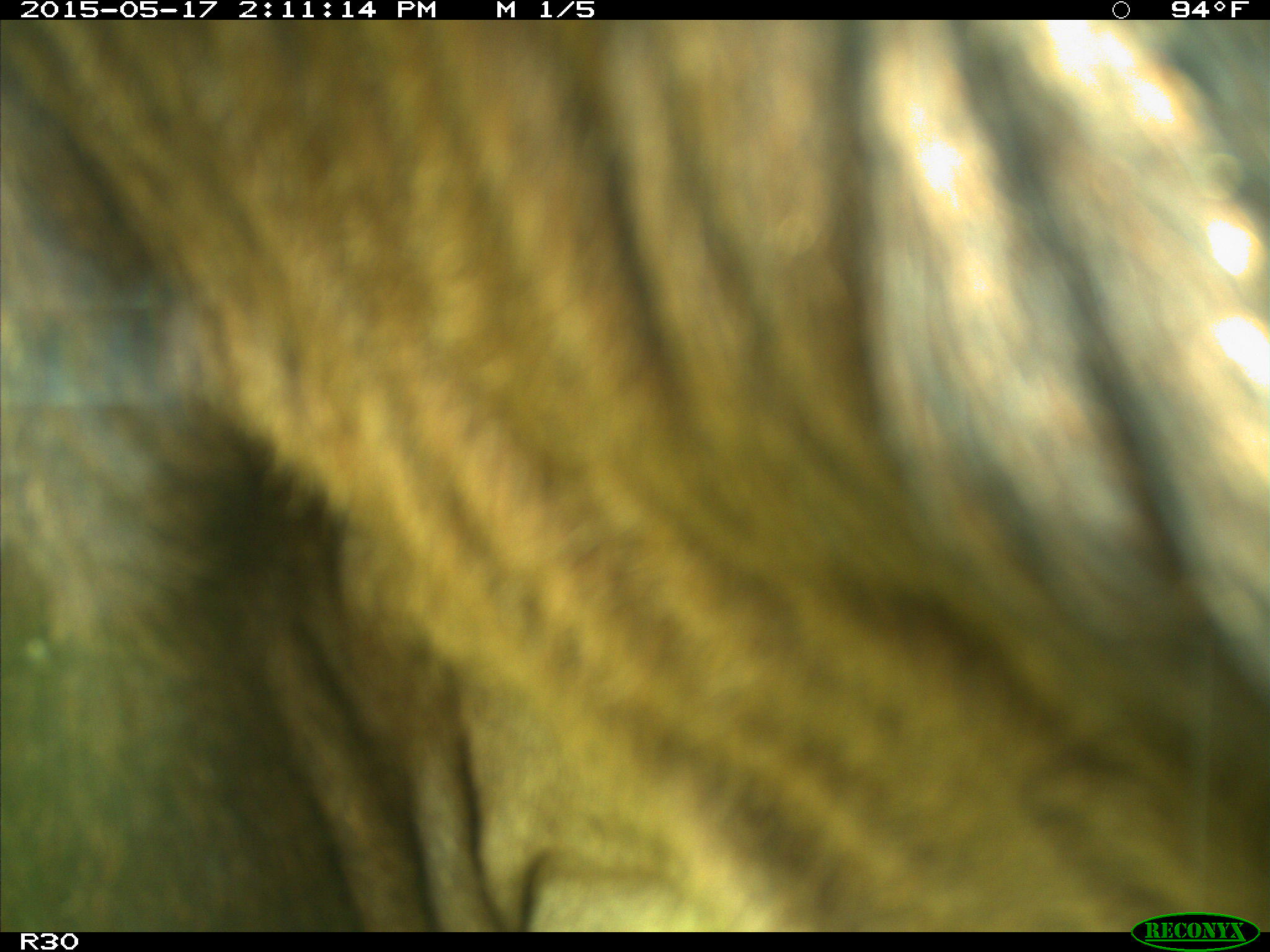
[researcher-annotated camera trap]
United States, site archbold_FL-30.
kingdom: Animalia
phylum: Chordata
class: Mammalia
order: Artiodactyla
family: Bovidae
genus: Bos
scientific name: Bos taurus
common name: domestic cow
Bos taurus (domestic cow).